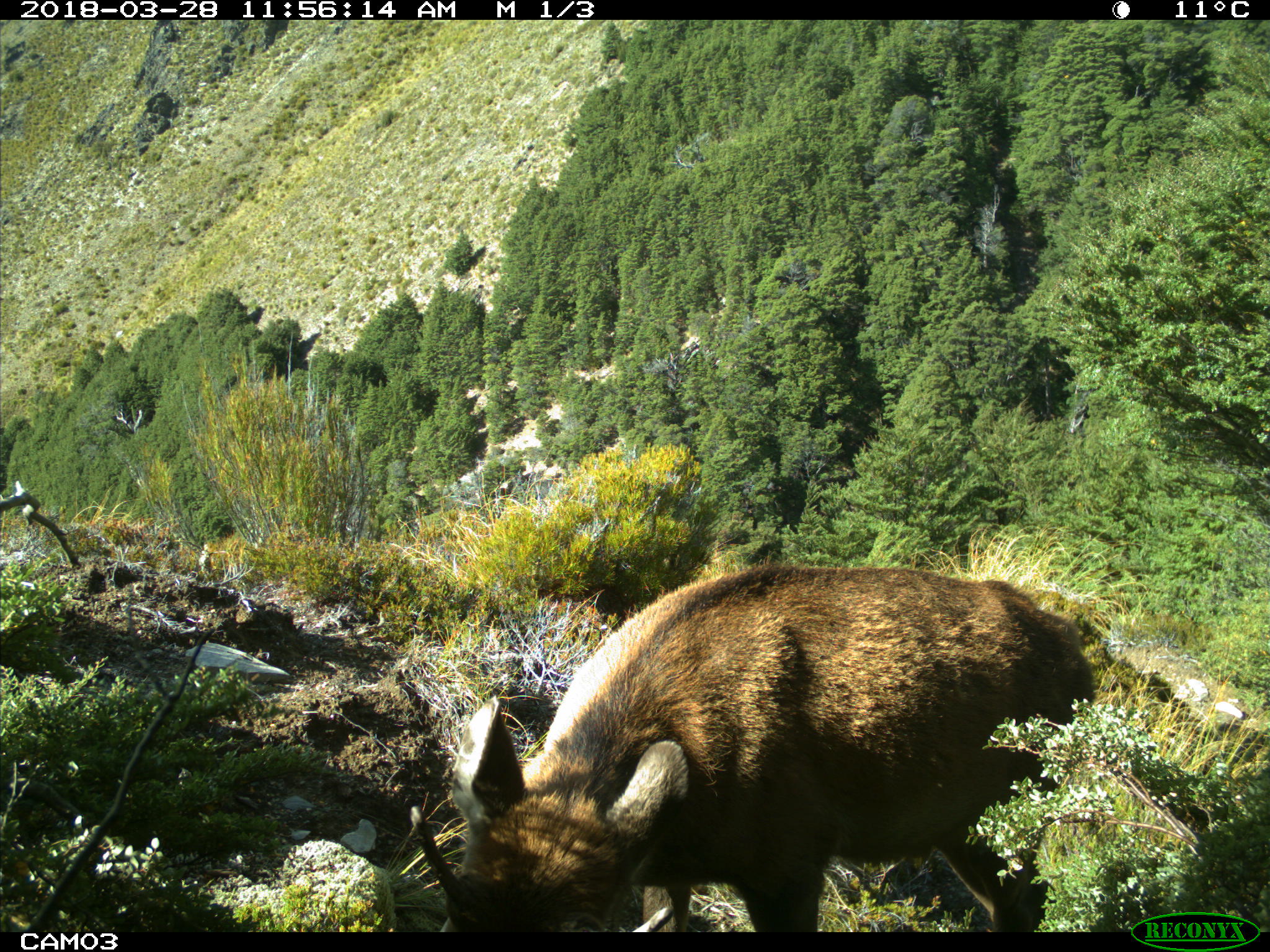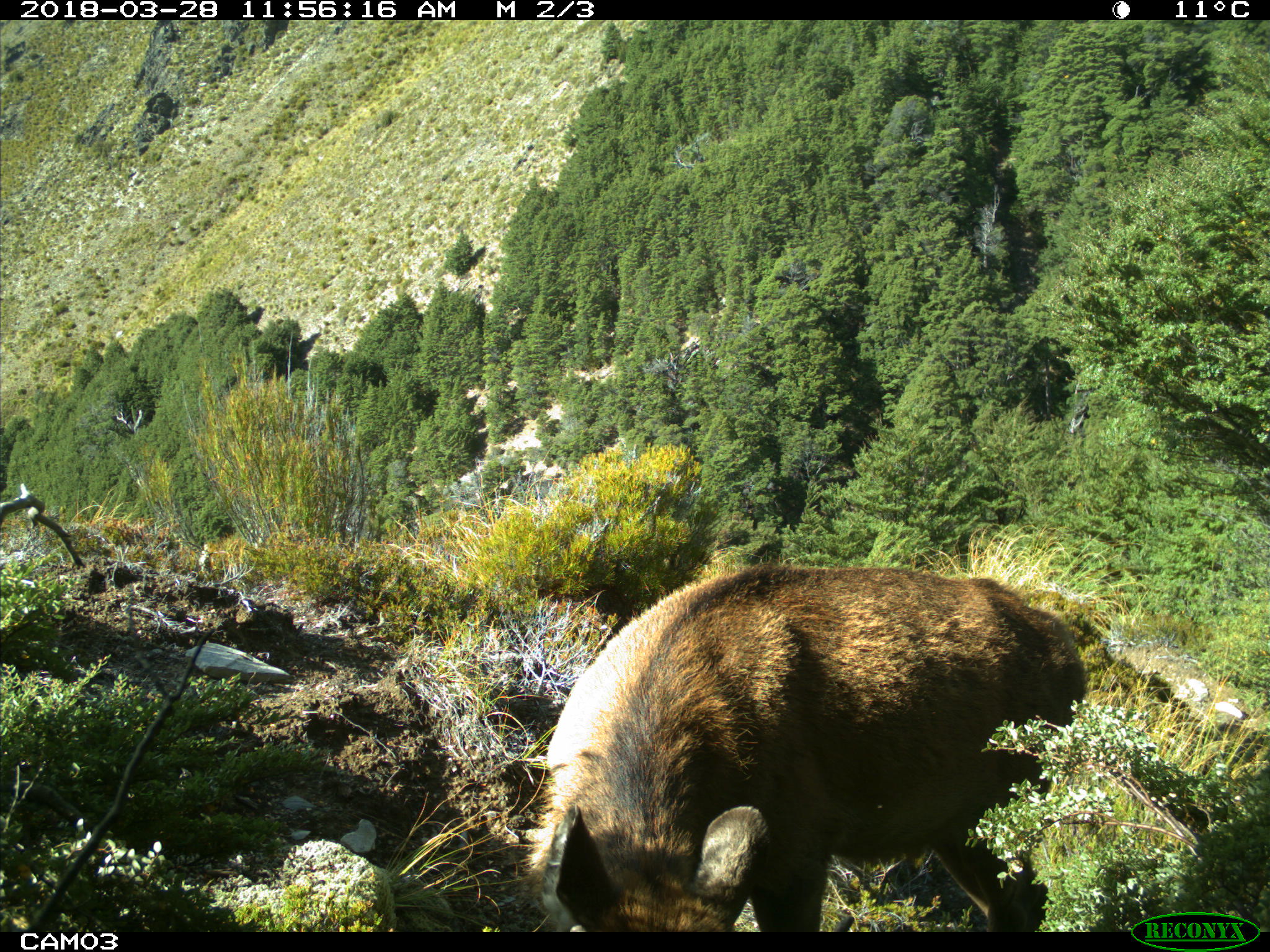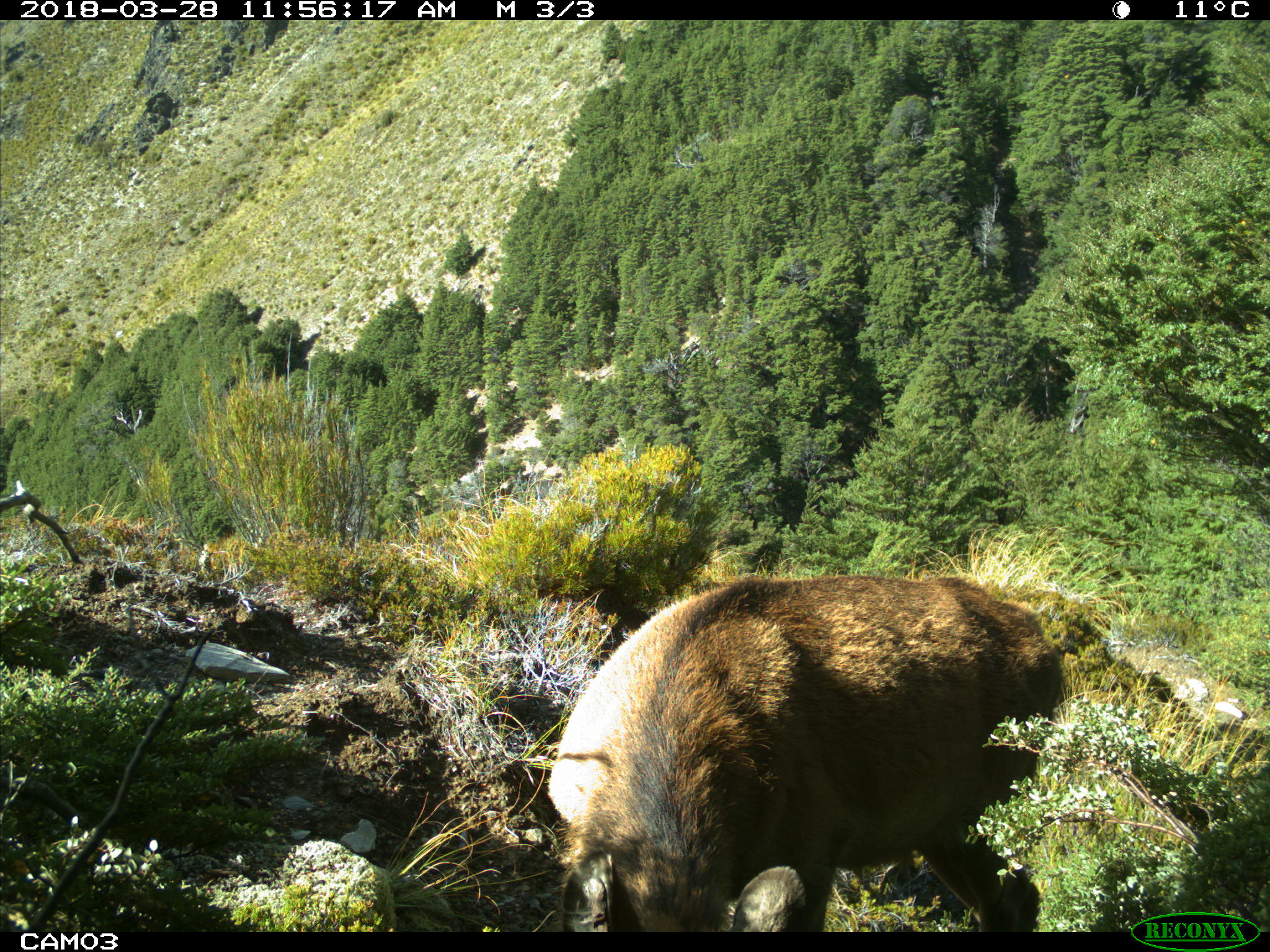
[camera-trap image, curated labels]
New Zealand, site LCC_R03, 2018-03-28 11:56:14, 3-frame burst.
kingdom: Animalia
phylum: Chordata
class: Mammalia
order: Artiodactyla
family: Cervidae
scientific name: Cervidae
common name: deer